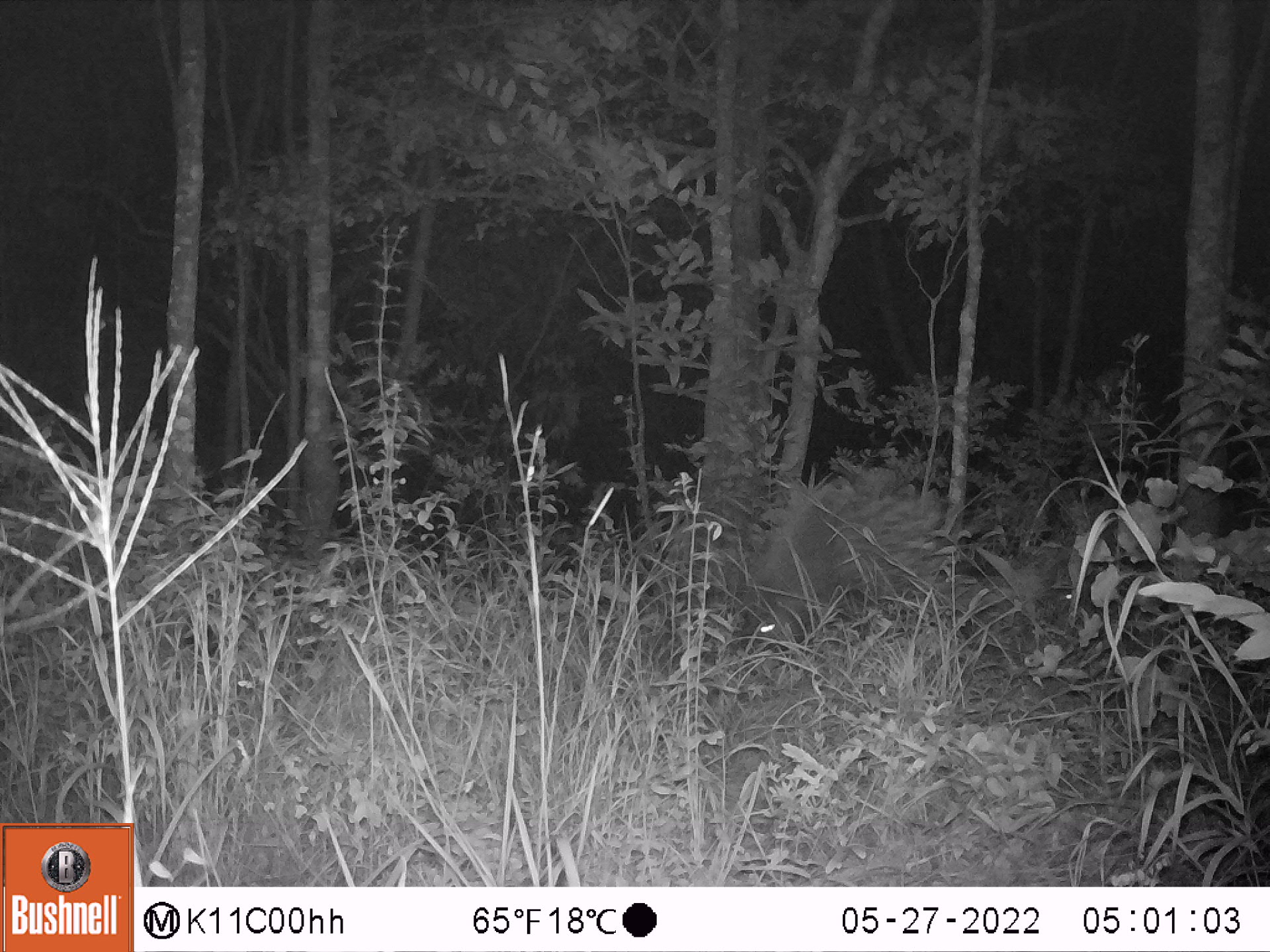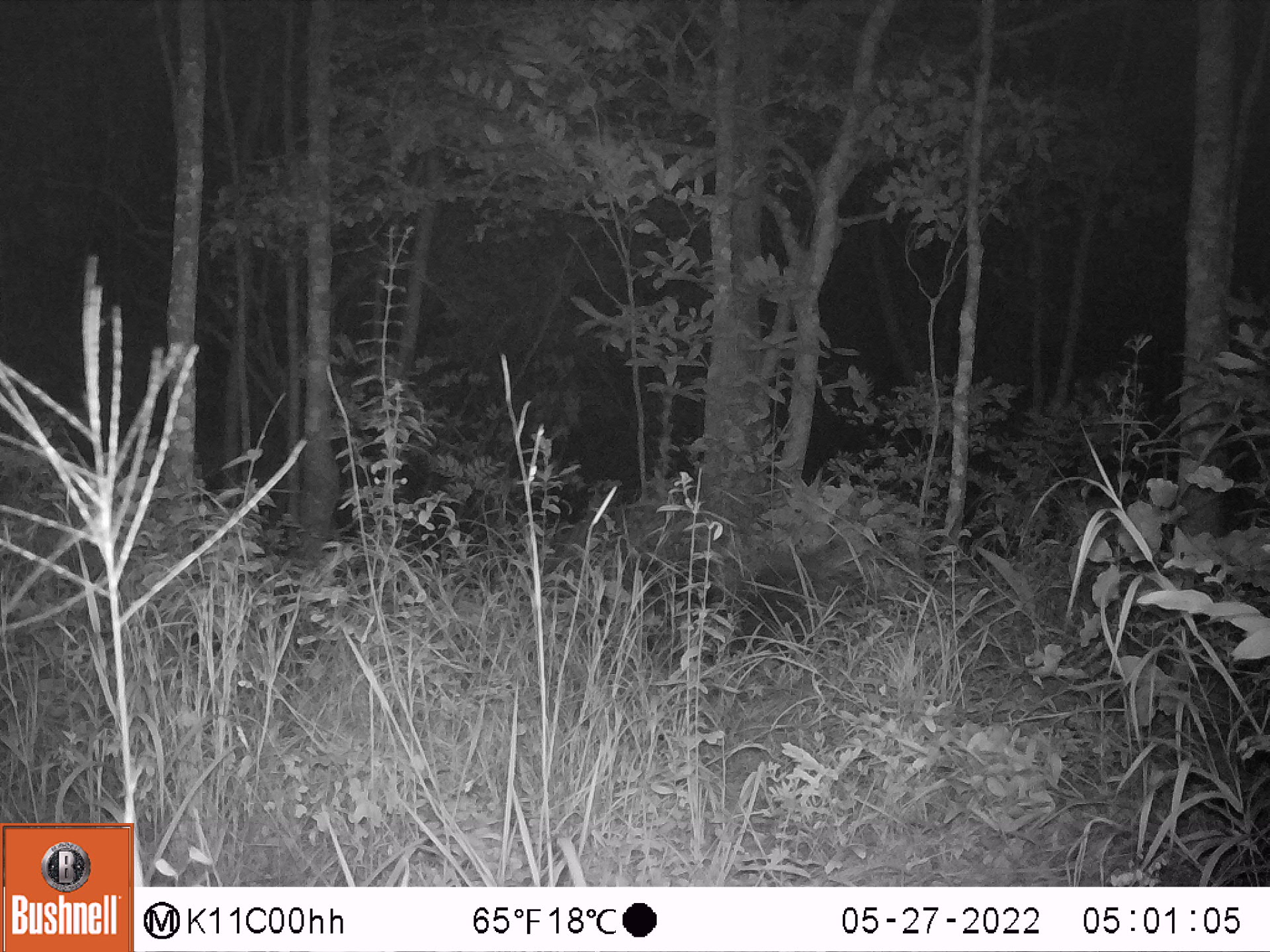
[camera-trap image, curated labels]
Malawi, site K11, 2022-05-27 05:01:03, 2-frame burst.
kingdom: Animalia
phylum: Chordata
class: Mammalia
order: Rodentia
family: Hystricidae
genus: Hystrix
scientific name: Hystrix africaeaustralis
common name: cape porcupine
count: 1